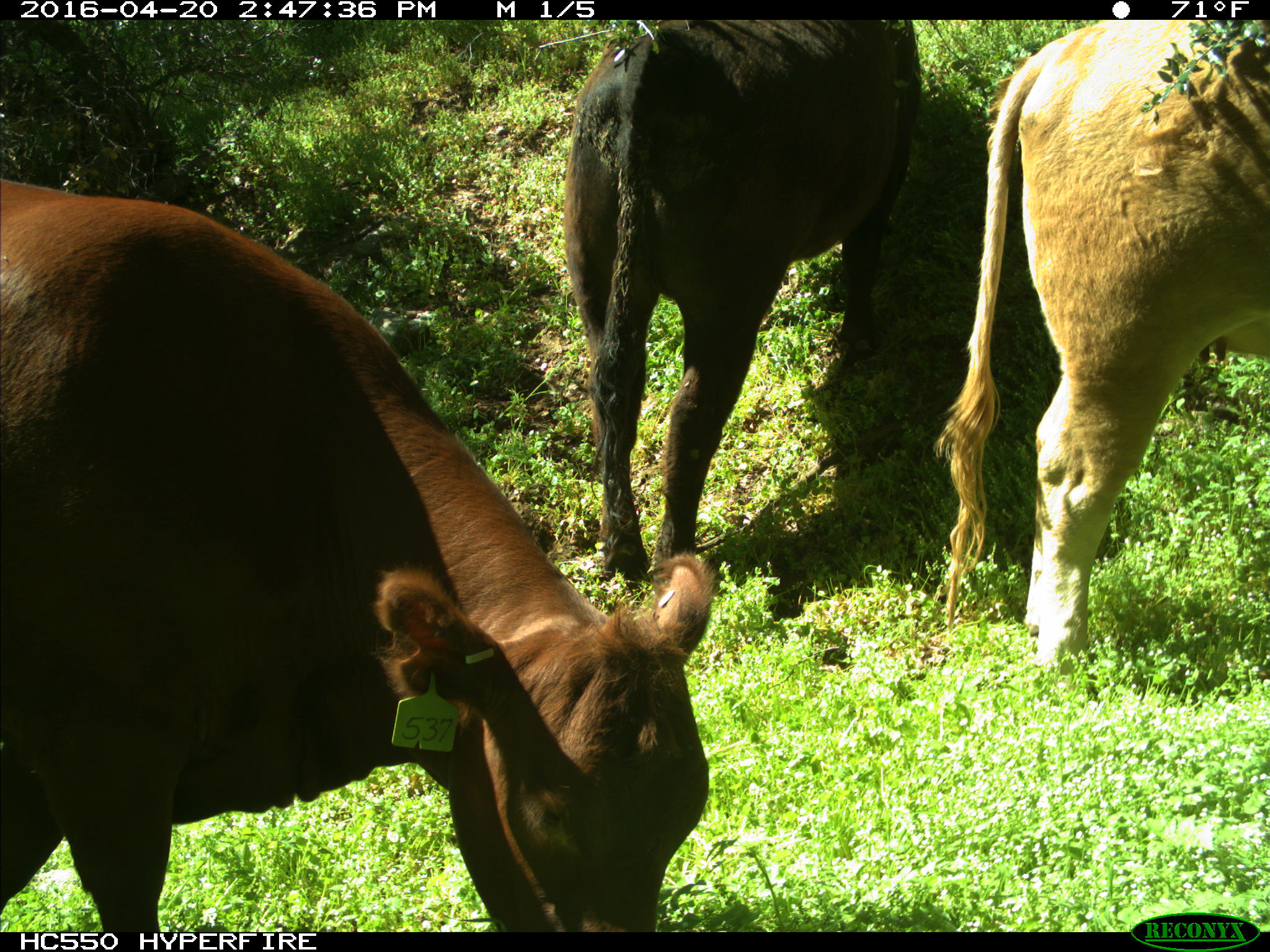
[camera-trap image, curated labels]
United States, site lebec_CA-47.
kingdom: Animalia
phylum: Chordata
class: Mammalia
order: Artiodactyla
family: Bovidae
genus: Bos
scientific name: Bos taurus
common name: domestic cow